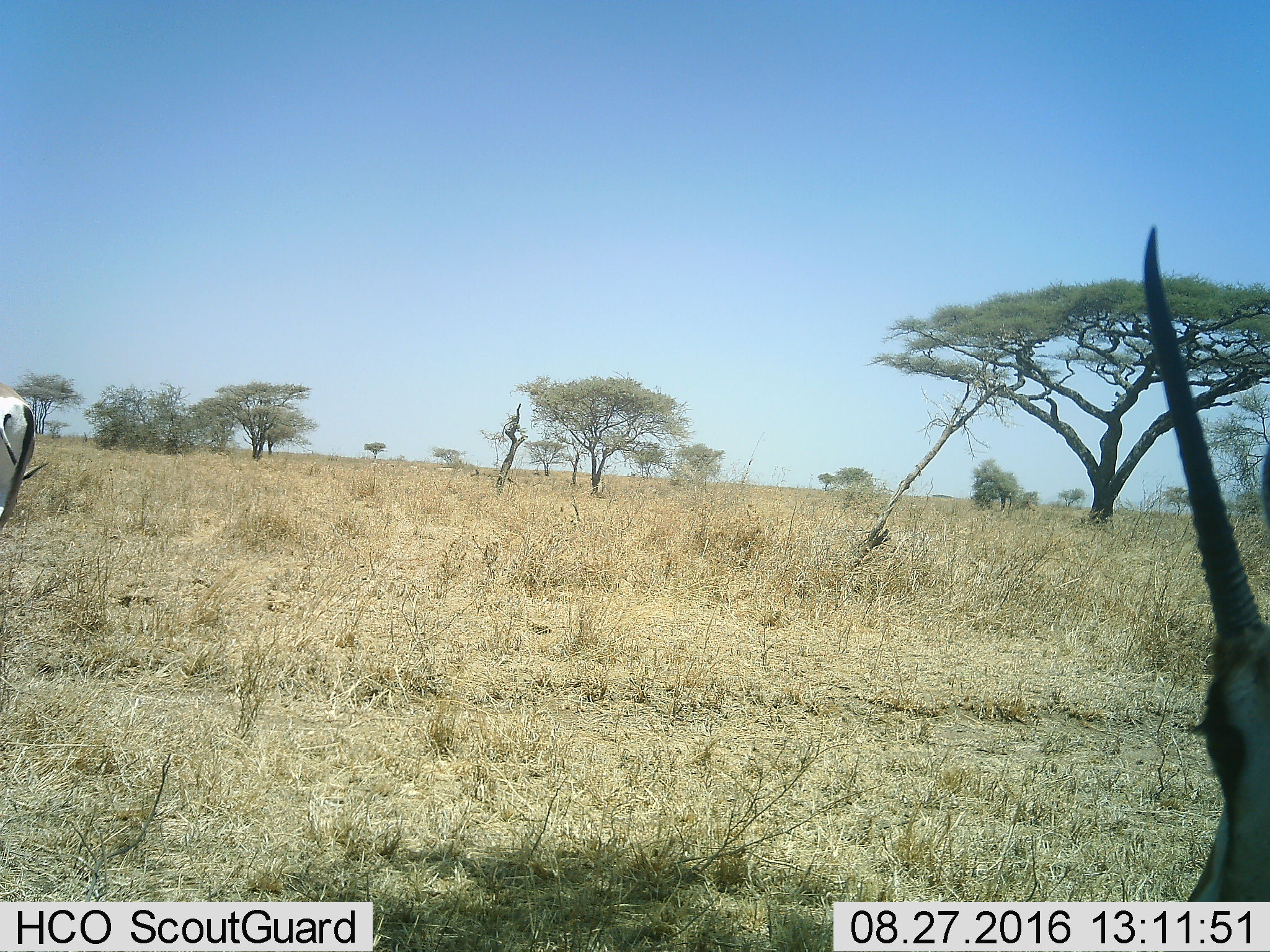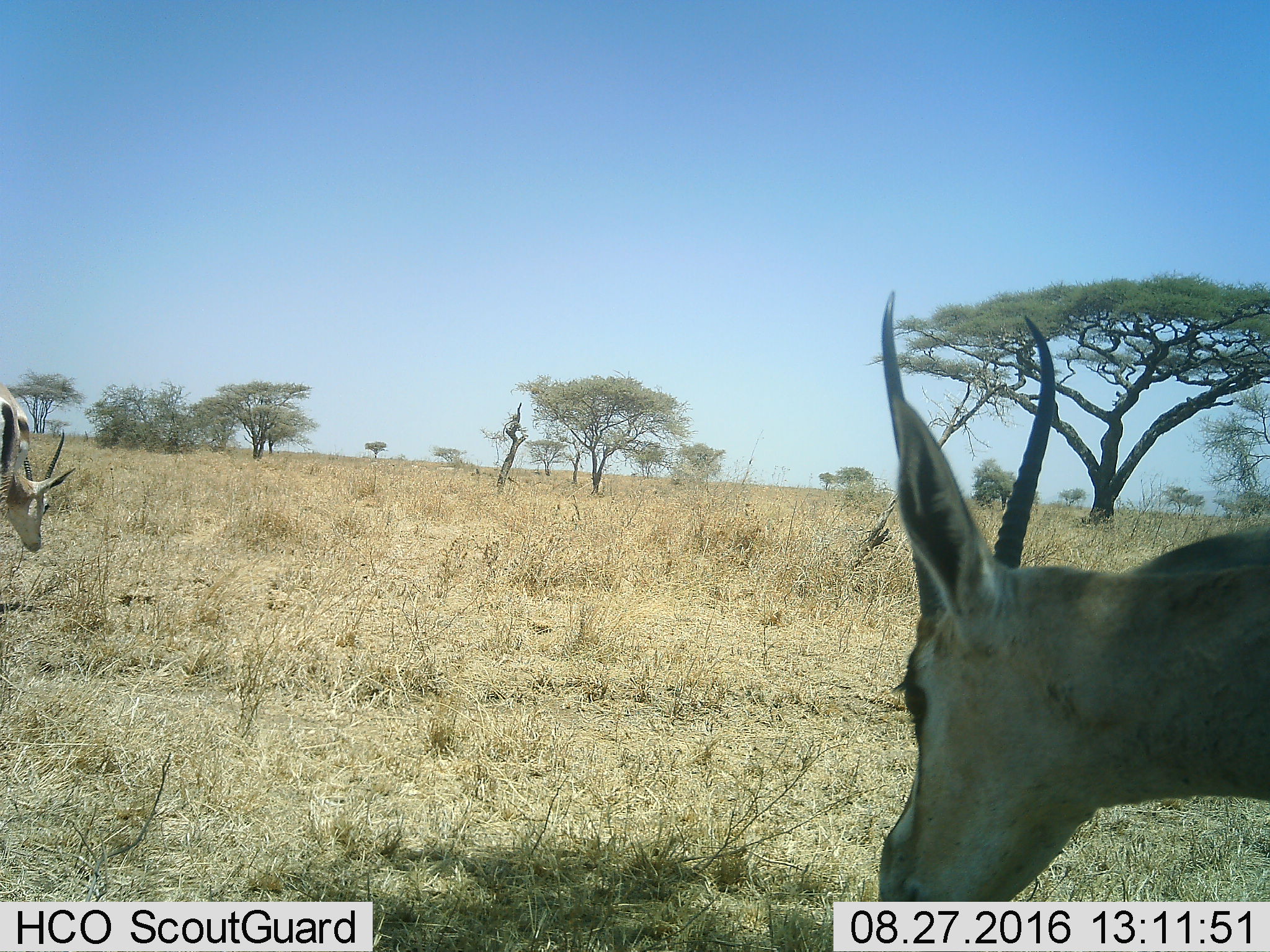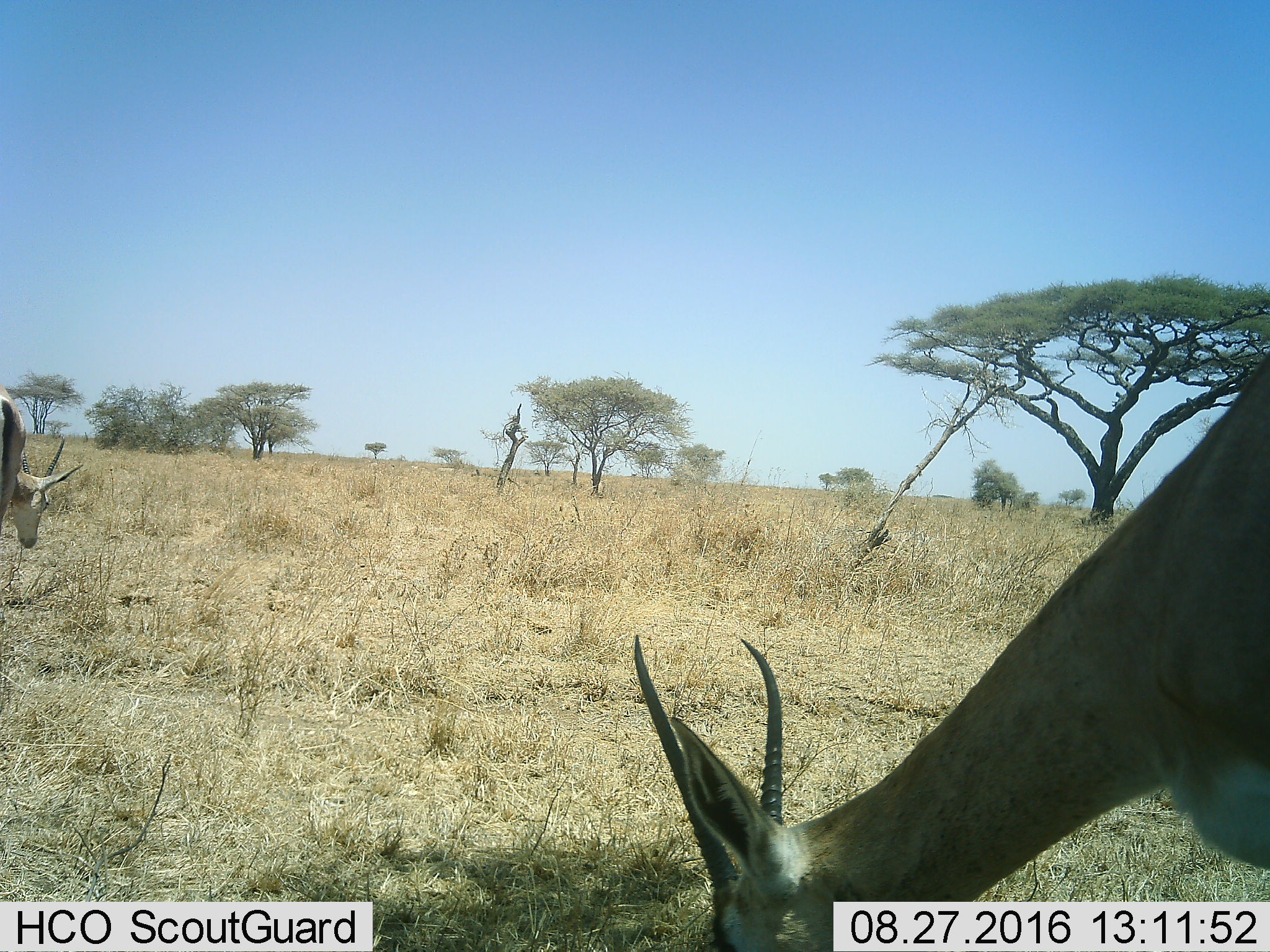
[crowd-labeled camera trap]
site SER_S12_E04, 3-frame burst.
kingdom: Animalia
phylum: Chordata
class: Mammalia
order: Artiodactyla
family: Bovidae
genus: Nanger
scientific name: Nanger granti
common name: grant's gazelle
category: gazellegrants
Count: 2.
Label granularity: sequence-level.